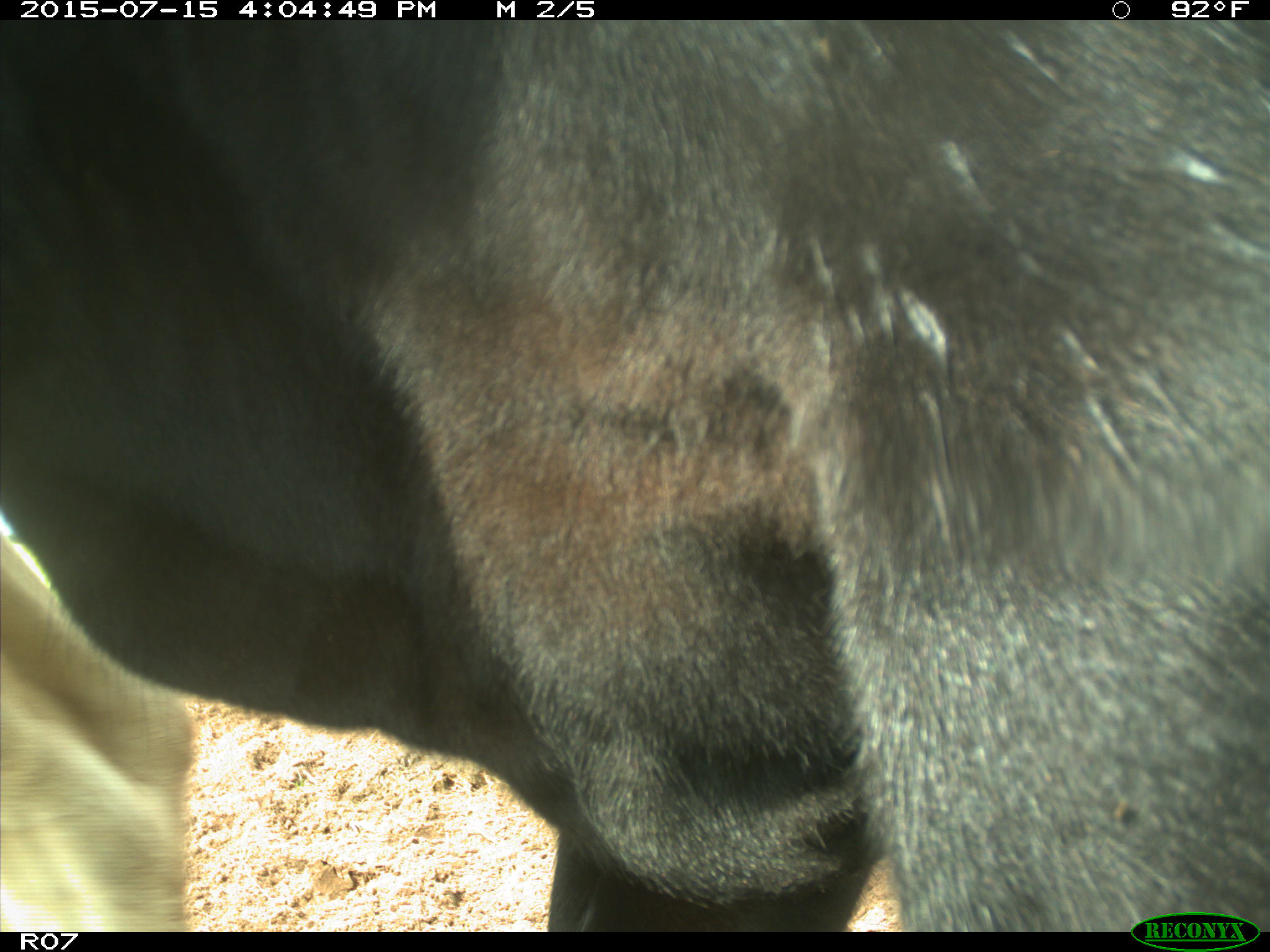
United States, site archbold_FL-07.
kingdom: Animalia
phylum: Chordata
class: Mammalia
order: Artiodactyla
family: Bovidae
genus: Bos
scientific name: Bos taurus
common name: domestic cow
Bos taurus (domestic cow).